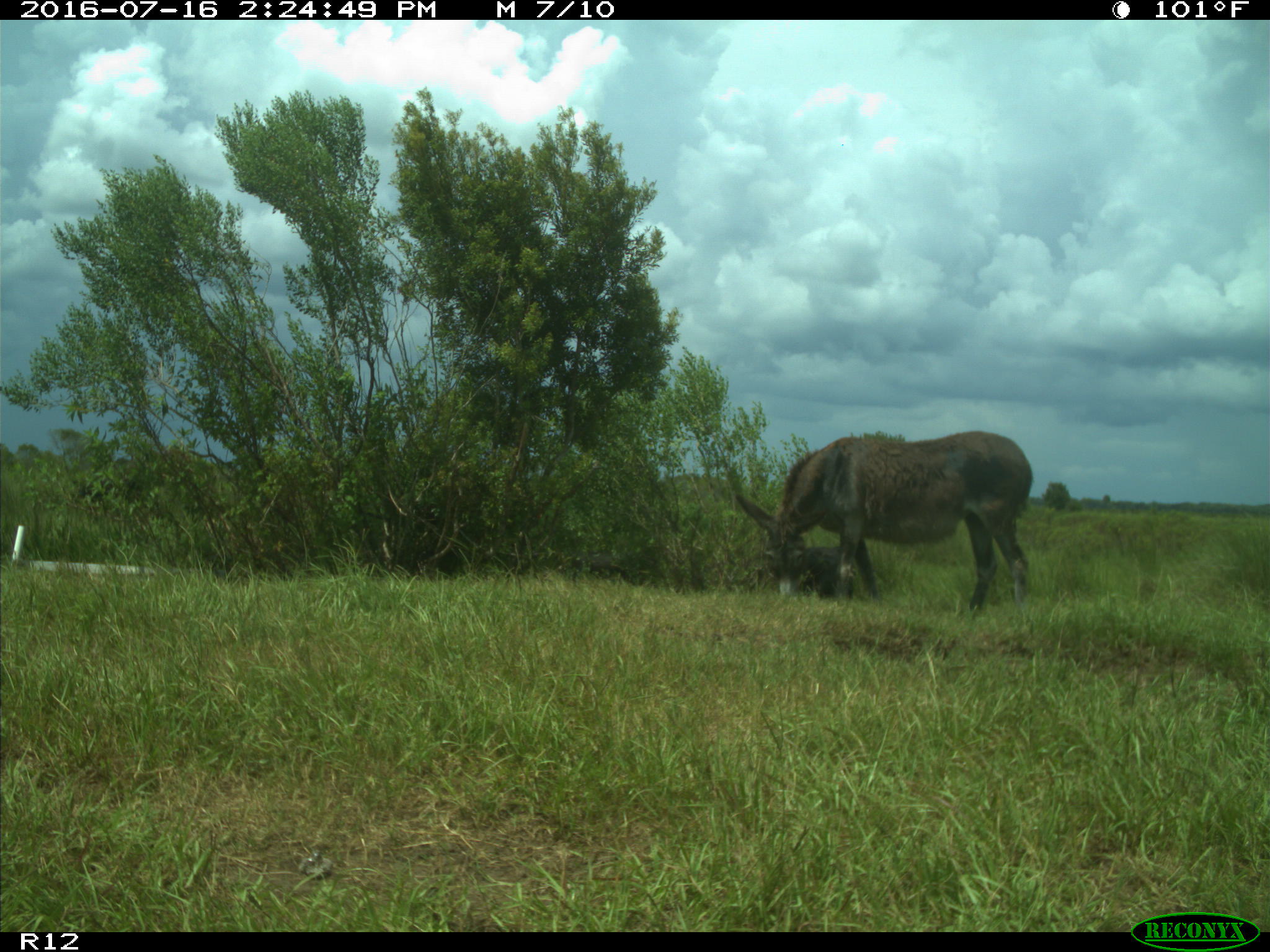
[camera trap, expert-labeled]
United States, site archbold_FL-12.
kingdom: Animalia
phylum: Chordata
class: Mammalia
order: Artiodactyla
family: Bovidae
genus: Bos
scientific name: Bos taurus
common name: domestic cow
Bos taurus (domestic cow).